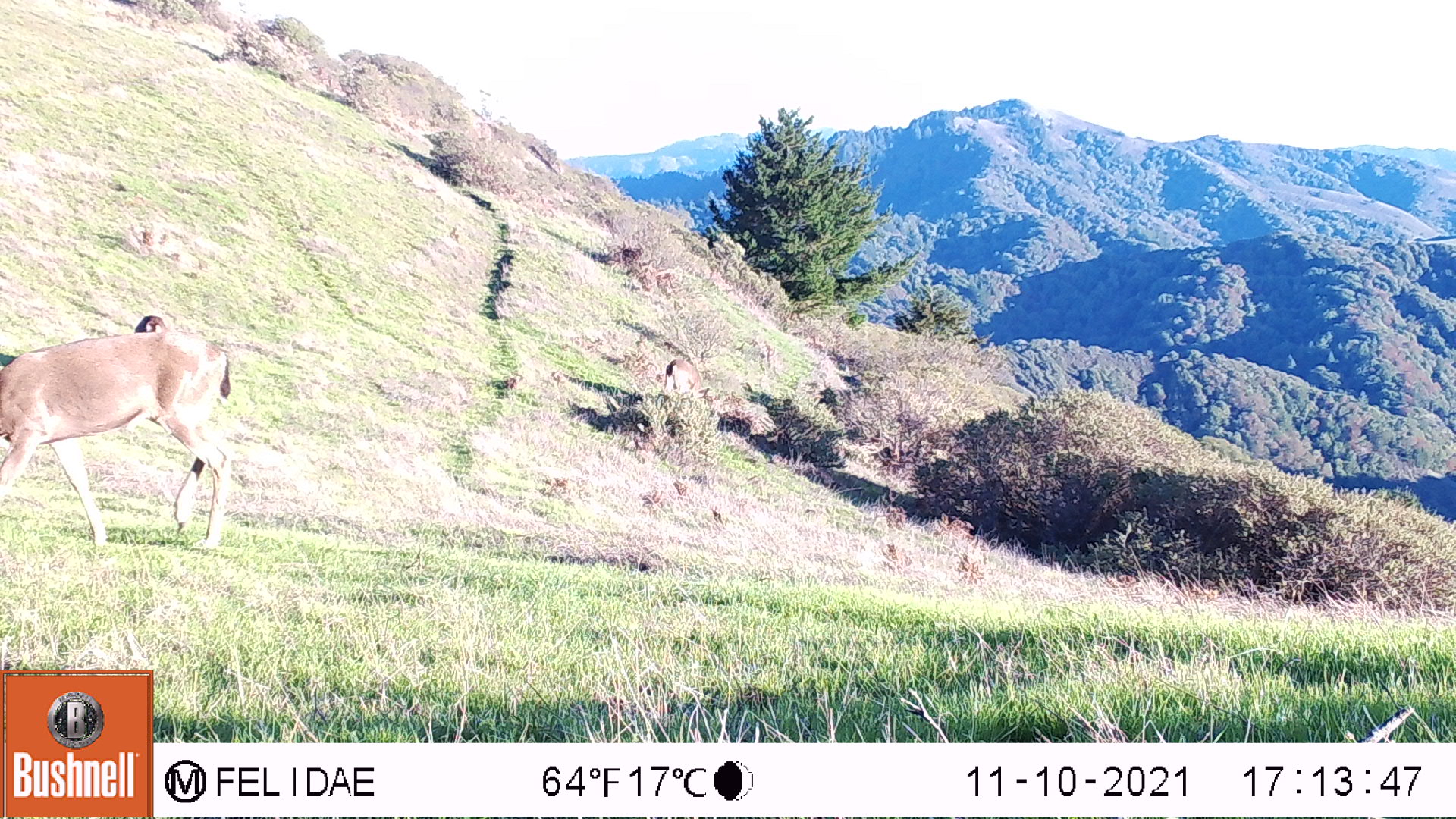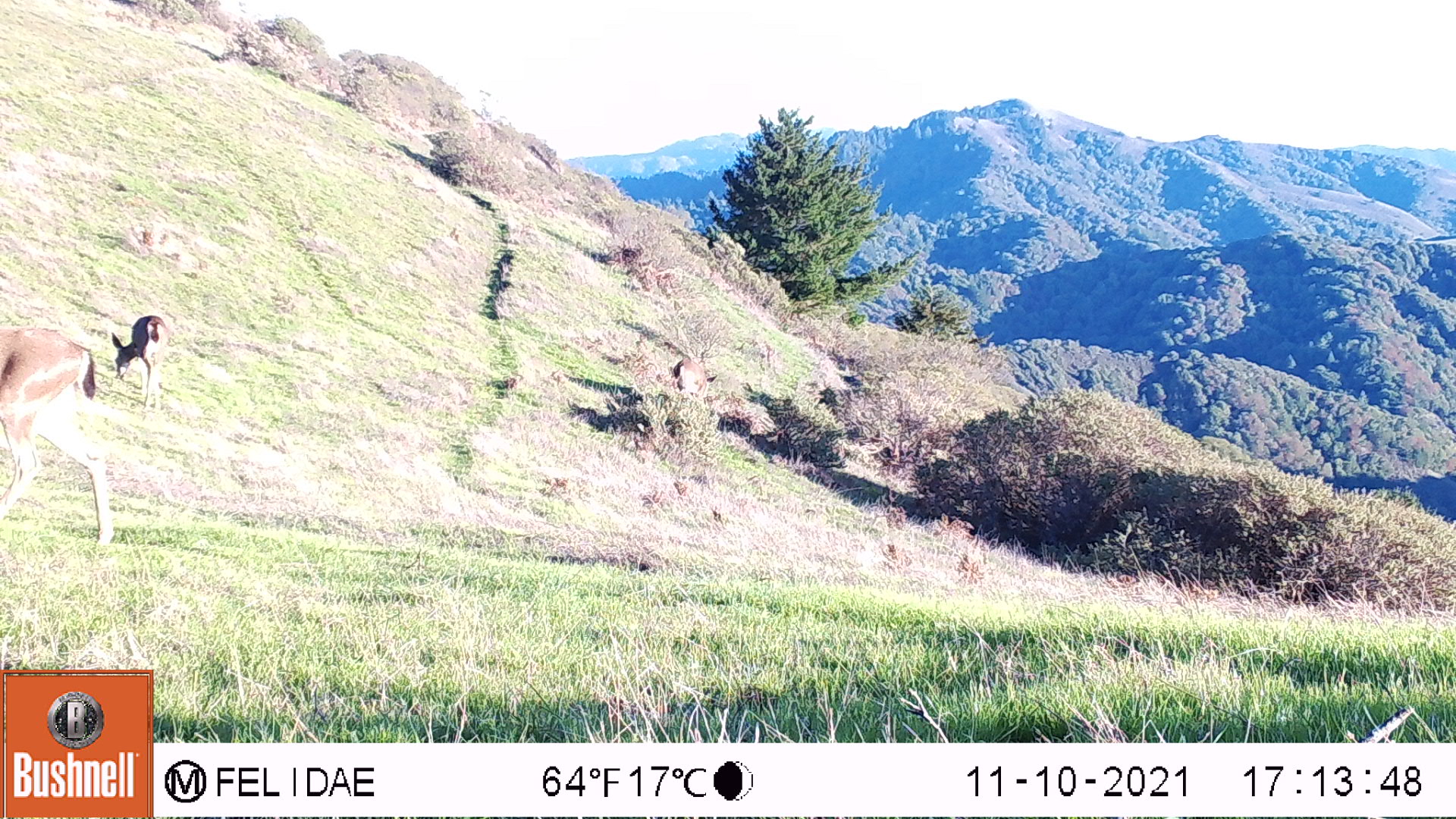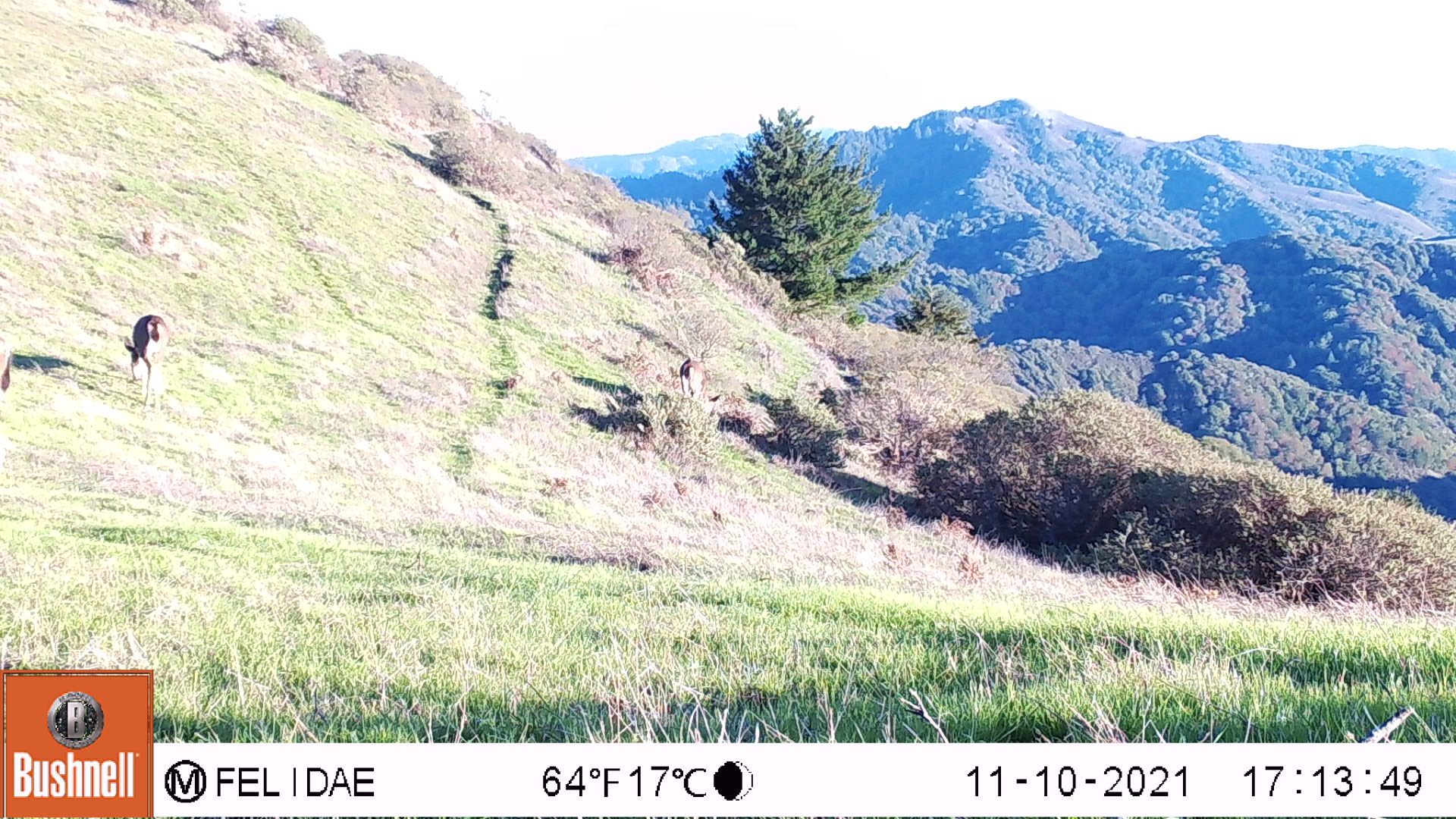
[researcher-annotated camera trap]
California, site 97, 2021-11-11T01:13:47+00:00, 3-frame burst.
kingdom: Animalia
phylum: Chordata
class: Mammalia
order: Artiodactyla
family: Cervidae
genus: Odocoileus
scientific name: Odocoileus hemionus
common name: mule deer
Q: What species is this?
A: Mule deer (Odocoileus hemionus).